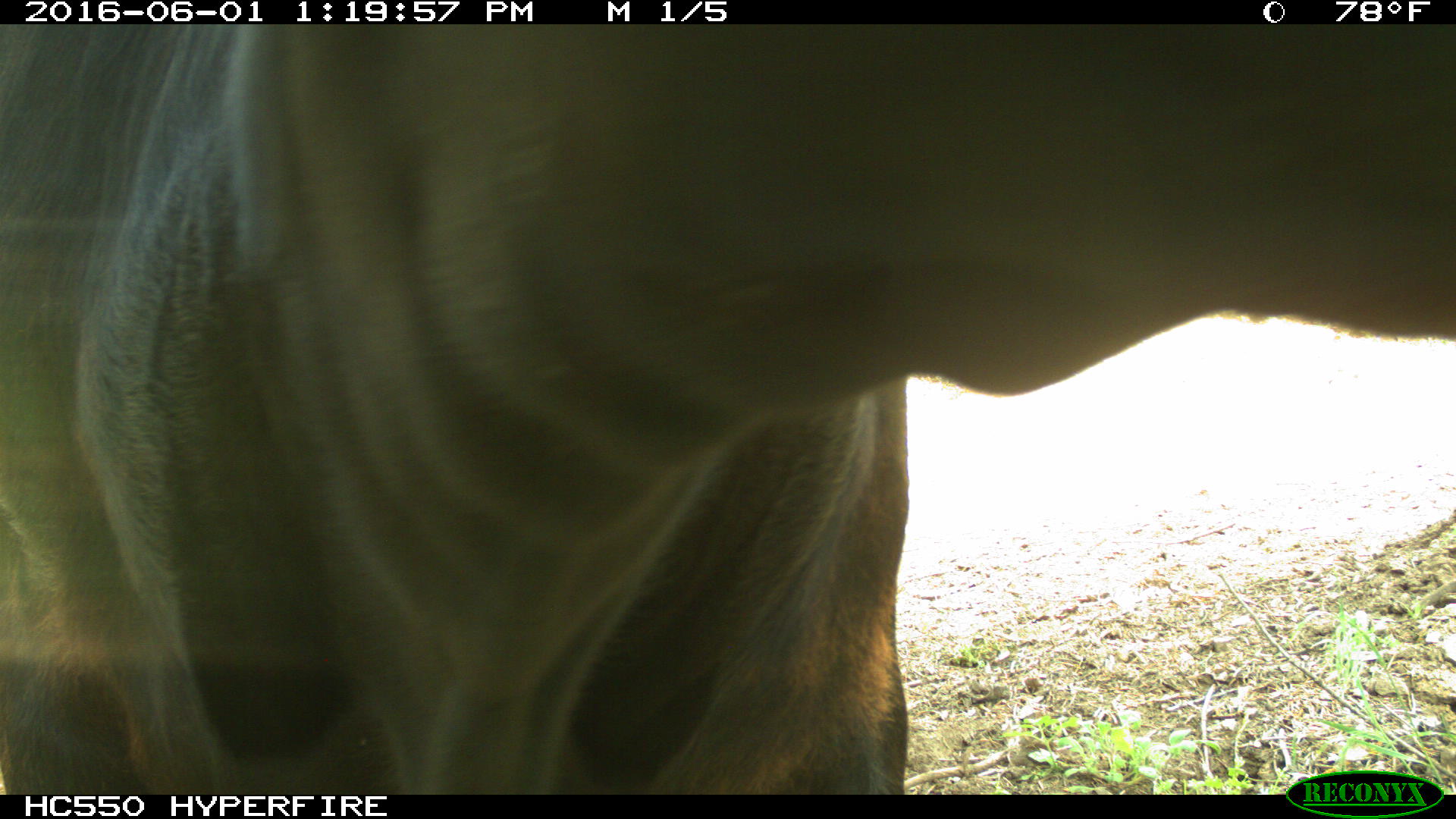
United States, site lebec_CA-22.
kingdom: Animalia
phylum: Chordata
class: Mammalia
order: Artiodactyla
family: Bovidae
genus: Bos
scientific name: Bos taurus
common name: domestic cow